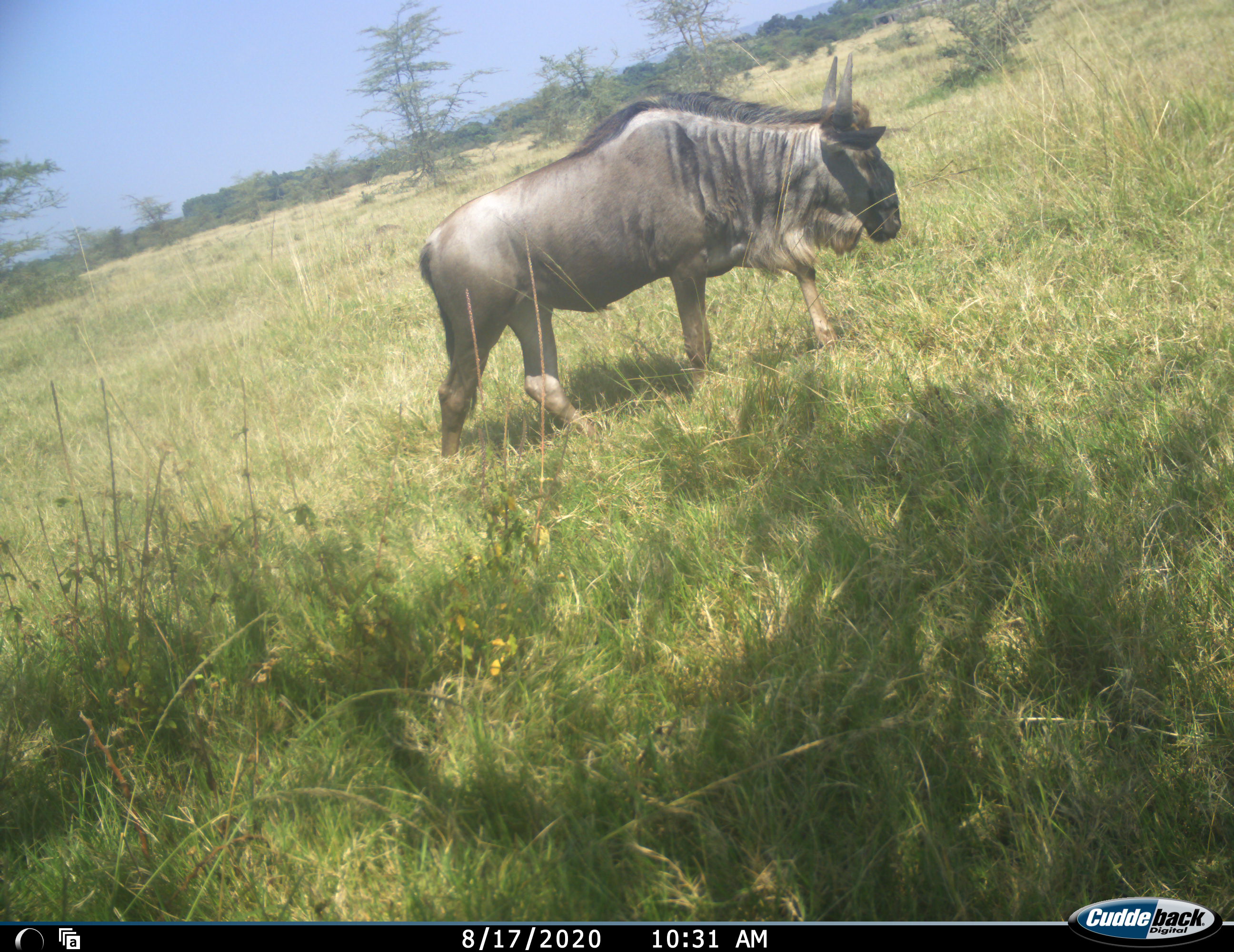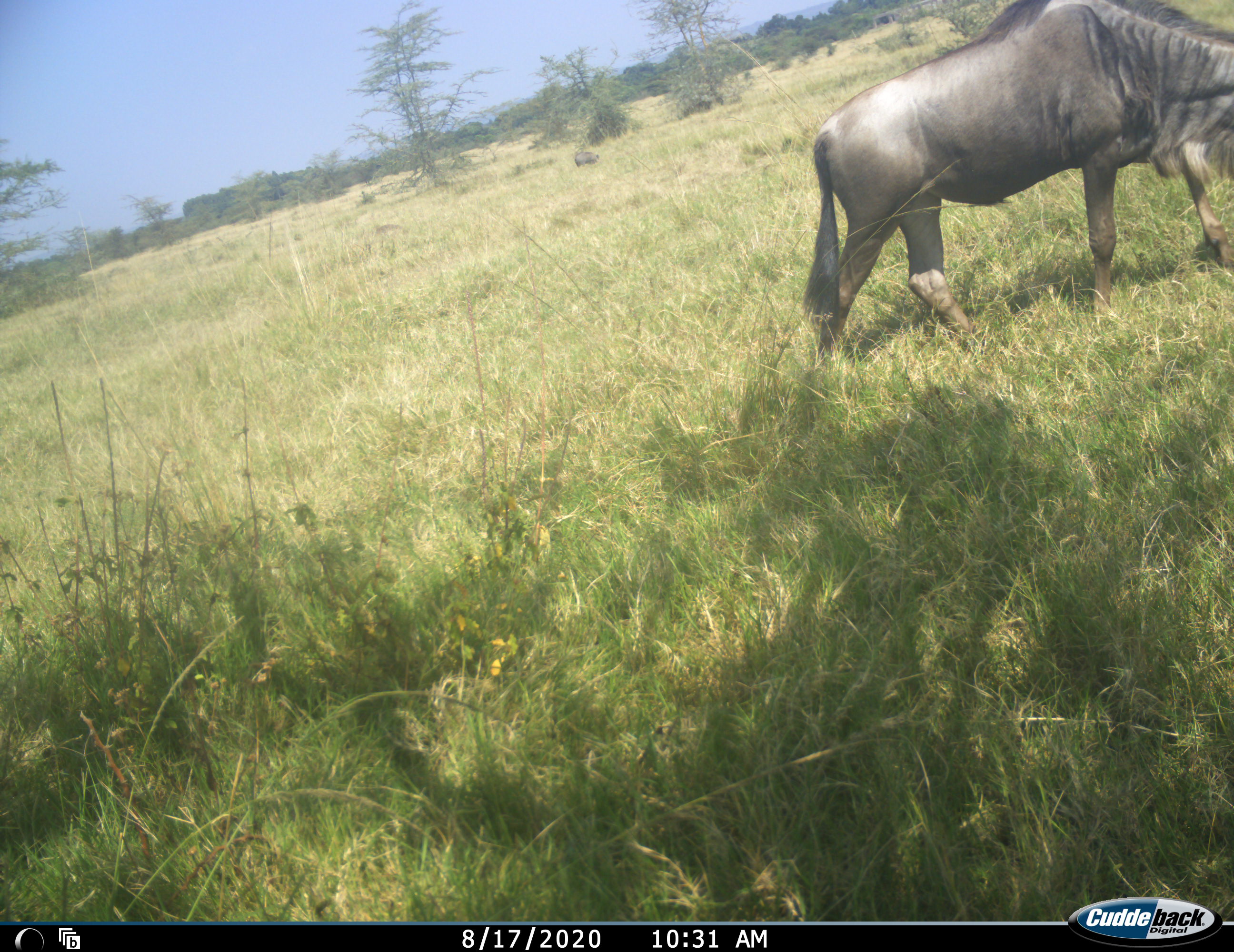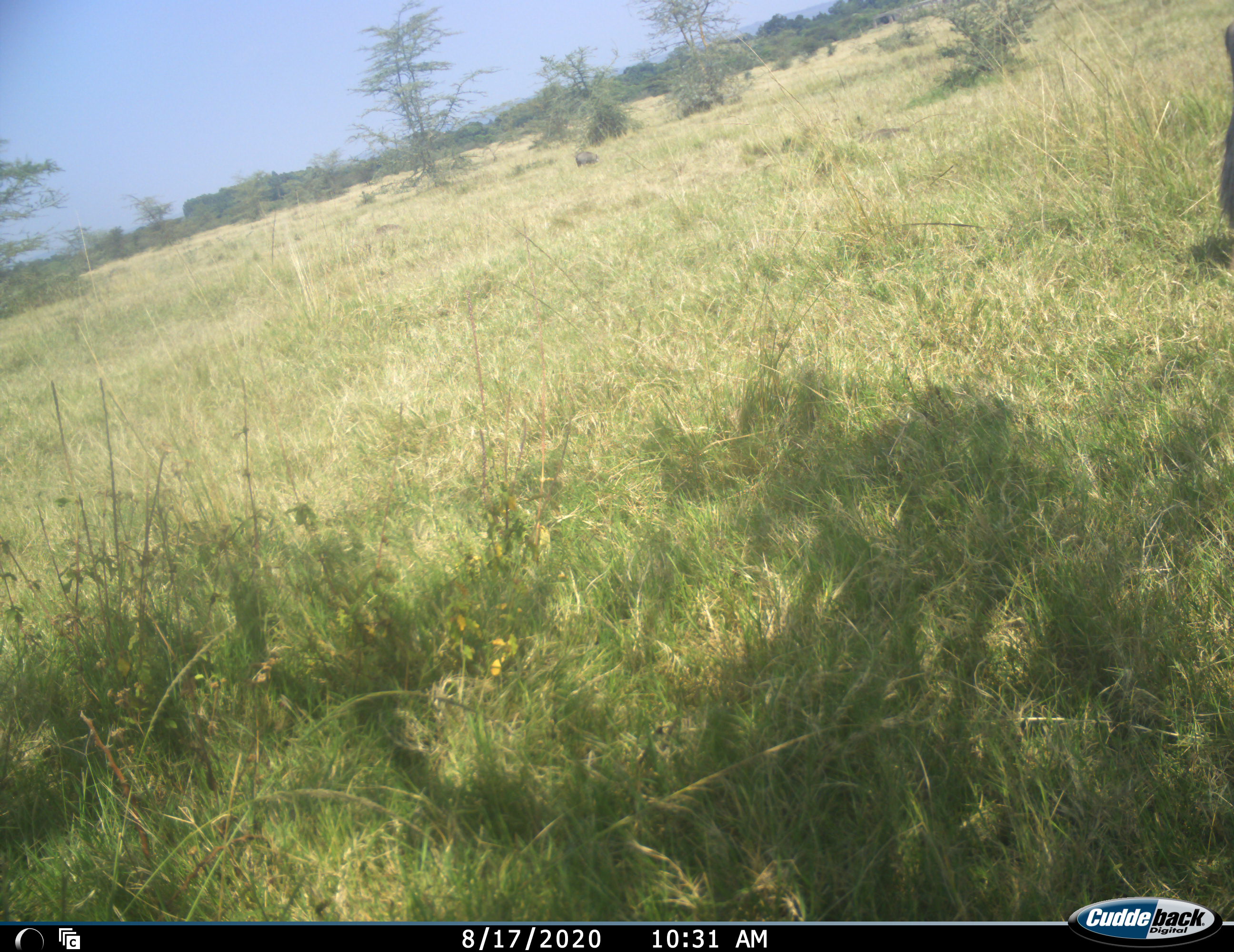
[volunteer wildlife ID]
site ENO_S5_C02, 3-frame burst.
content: unidentified animal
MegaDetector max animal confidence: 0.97